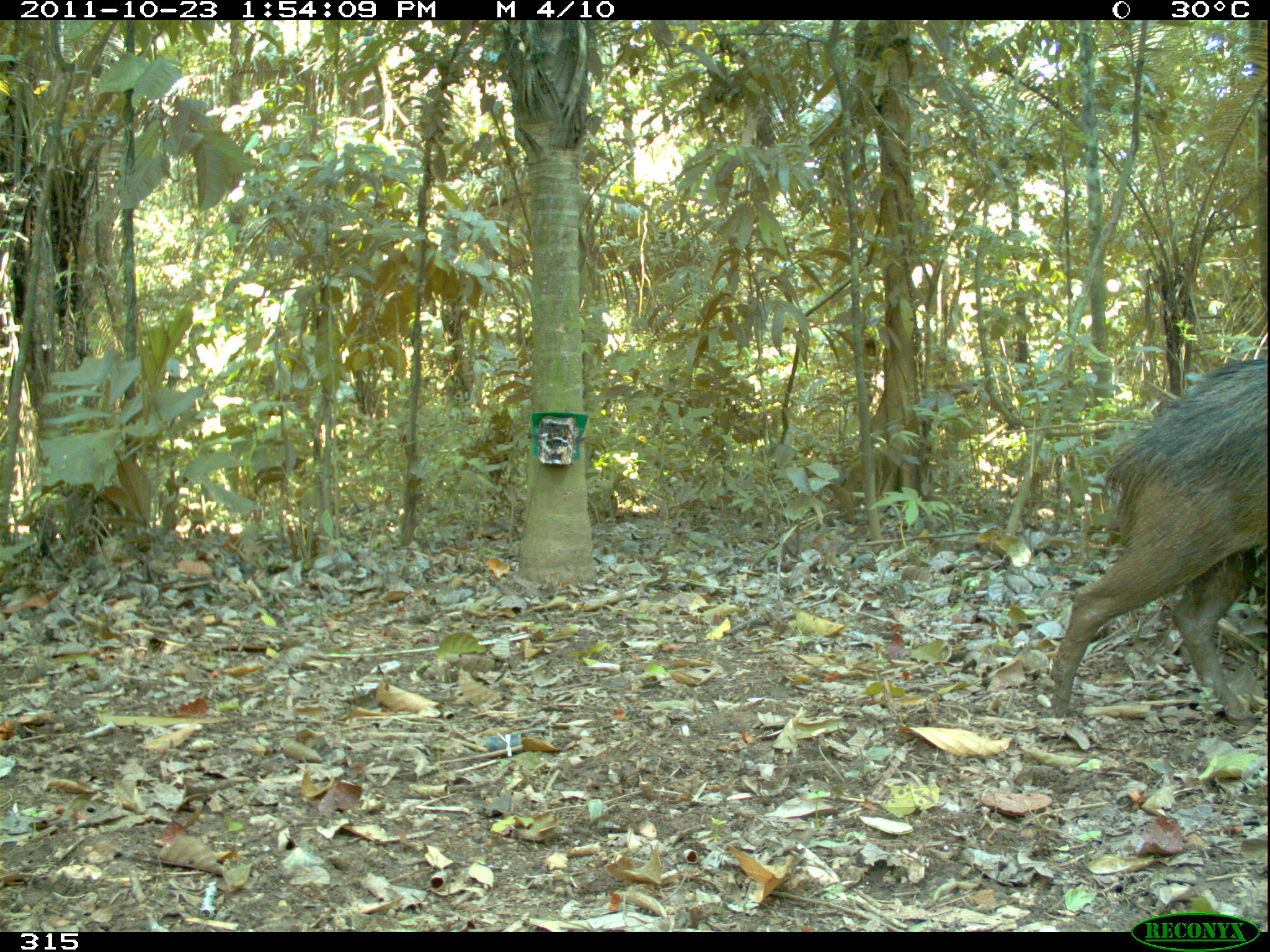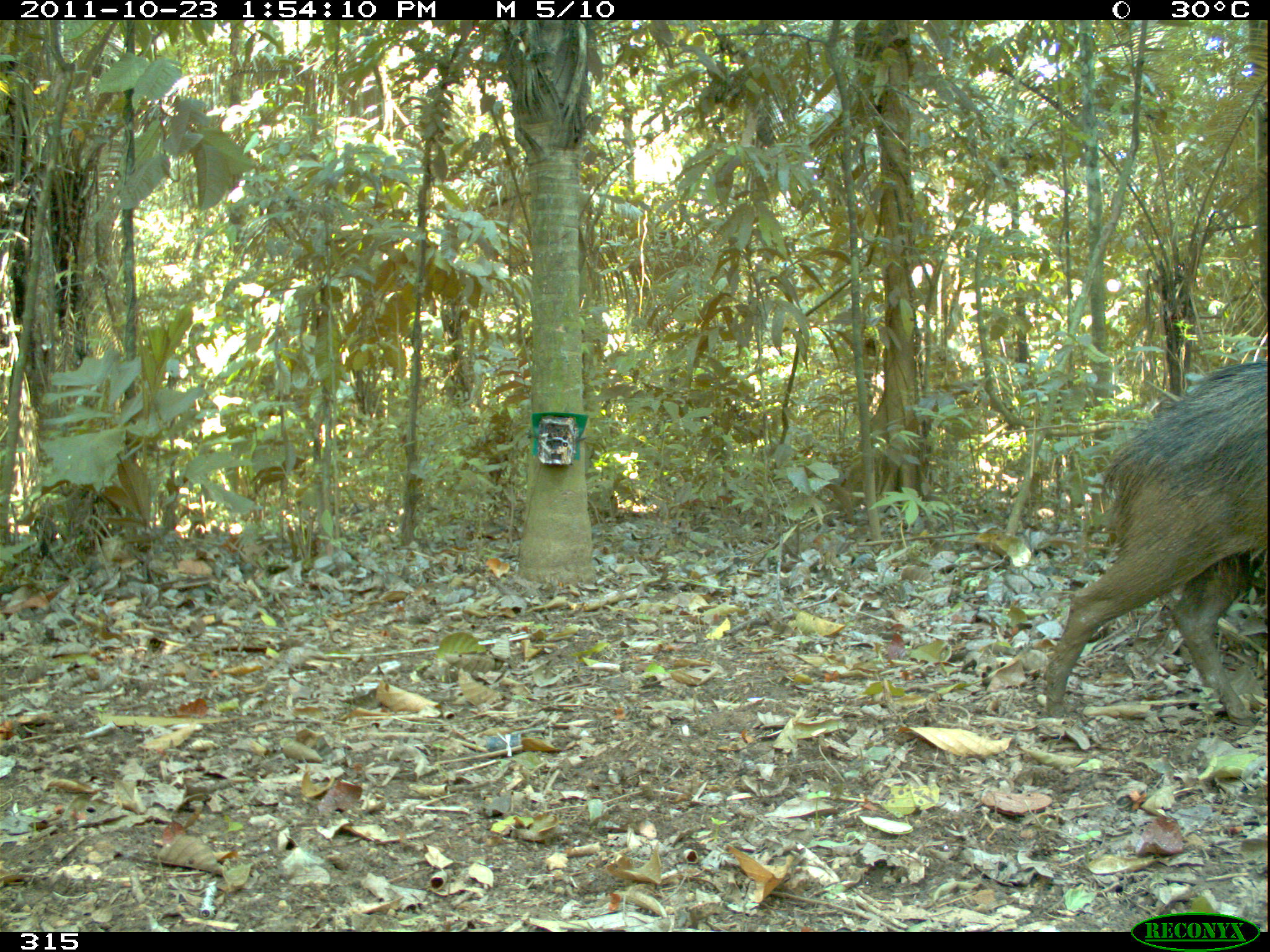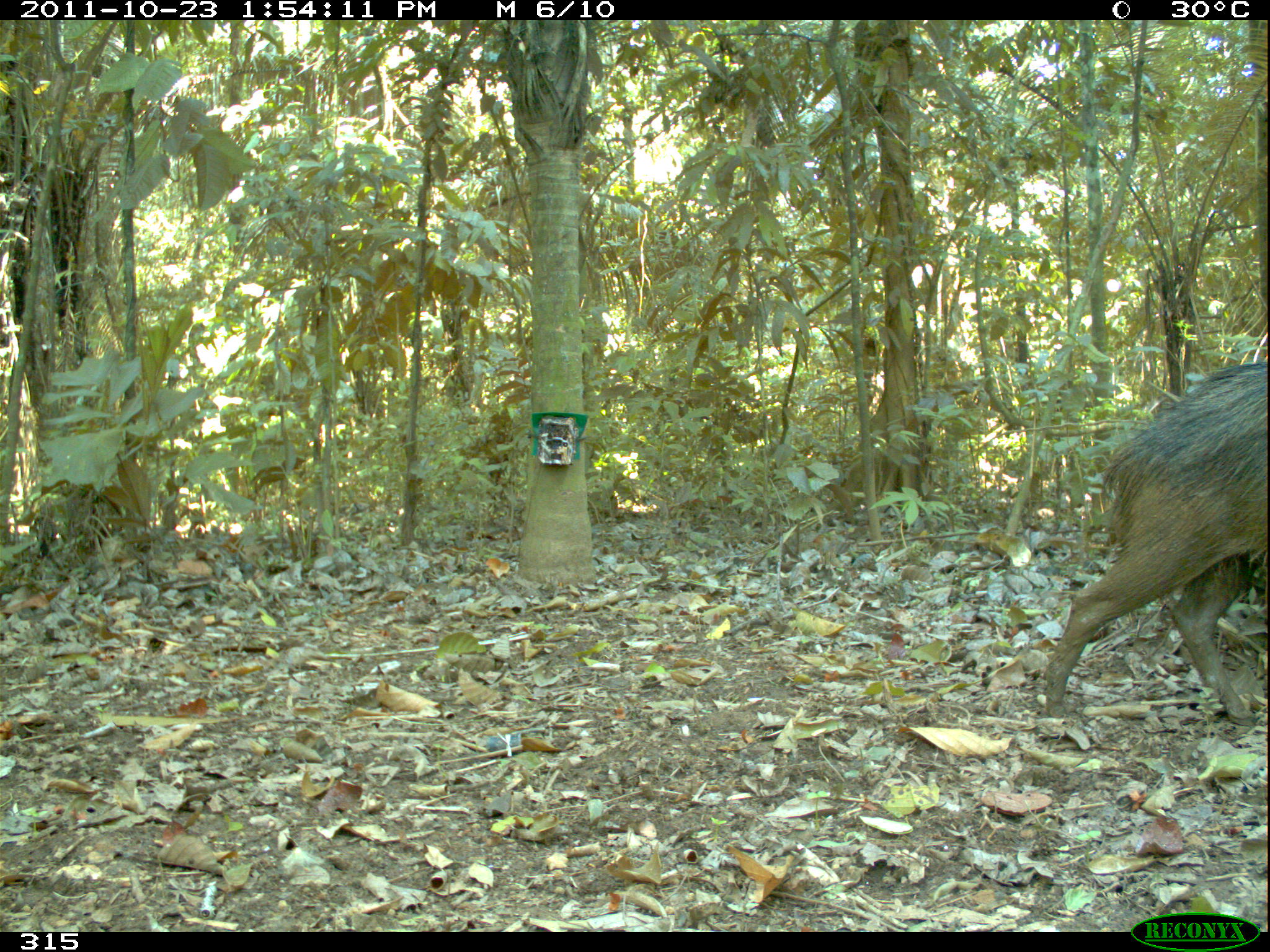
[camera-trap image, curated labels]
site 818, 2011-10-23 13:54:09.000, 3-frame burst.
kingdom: Animalia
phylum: Chordata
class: Mammalia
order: Artiodactyla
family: Tayassuidae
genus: Tayassu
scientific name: Tayassu pecari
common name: white-lipped peccary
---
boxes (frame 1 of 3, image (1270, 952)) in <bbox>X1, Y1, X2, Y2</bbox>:
tayassu pecari: <bbox>1050, 358, 1267, 722</bbox>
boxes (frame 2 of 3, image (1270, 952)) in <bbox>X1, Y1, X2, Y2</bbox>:
tayassu pecari: <bbox>1038, 358, 1267, 726</bbox>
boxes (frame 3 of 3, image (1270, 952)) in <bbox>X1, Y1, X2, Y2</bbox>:
tayassu pecari: <bbox>1040, 360, 1267, 724</bbox>